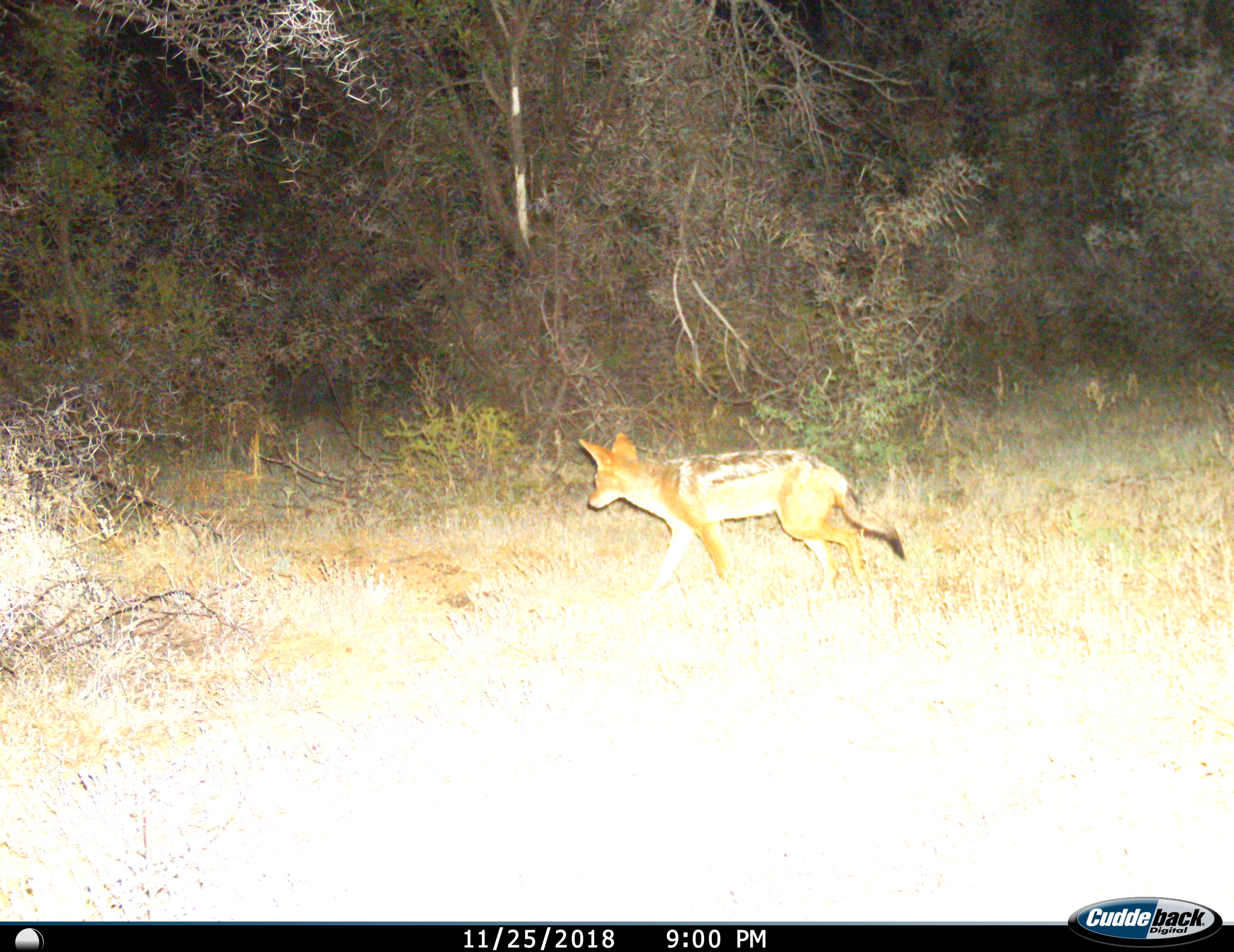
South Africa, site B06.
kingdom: Animalia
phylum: Chordata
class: Mammalia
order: Carnivora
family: Canidae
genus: Lupulella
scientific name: Lupulella mesomelas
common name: black-backed jackal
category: jackalblackbacked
Jackalblackbacked (black-backed jackal) (Lupulella mesomelas), count 1. Behavior (volunteer vote fractions): standing 0%, resting 0%, moving 100%, interacting 0%. Young present (vote fraction): 0%. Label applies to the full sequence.